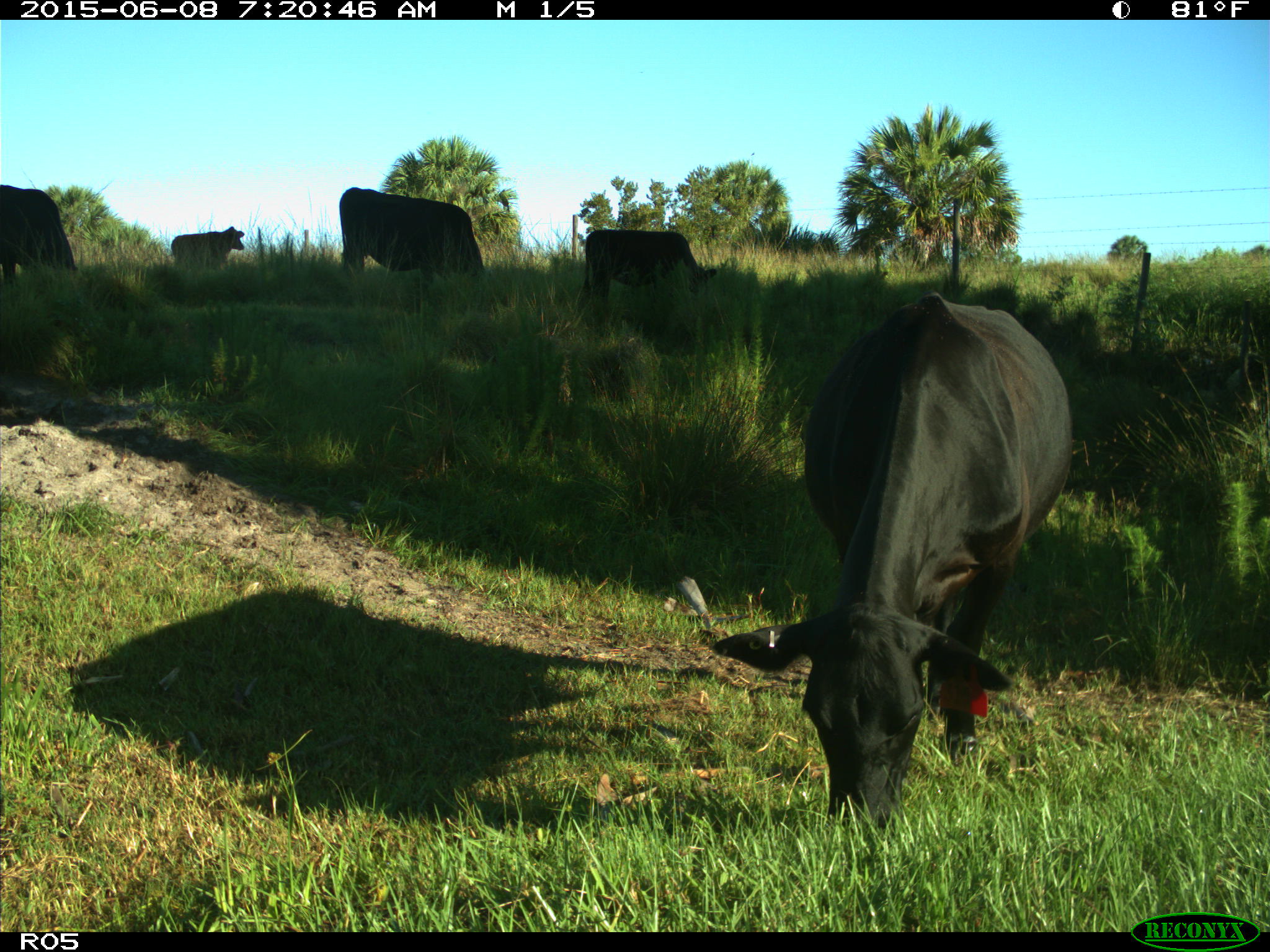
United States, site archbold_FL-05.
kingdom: Animalia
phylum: Chordata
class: Mammalia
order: Artiodactyla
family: Bovidae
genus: Bos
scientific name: Bos taurus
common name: domestic cow